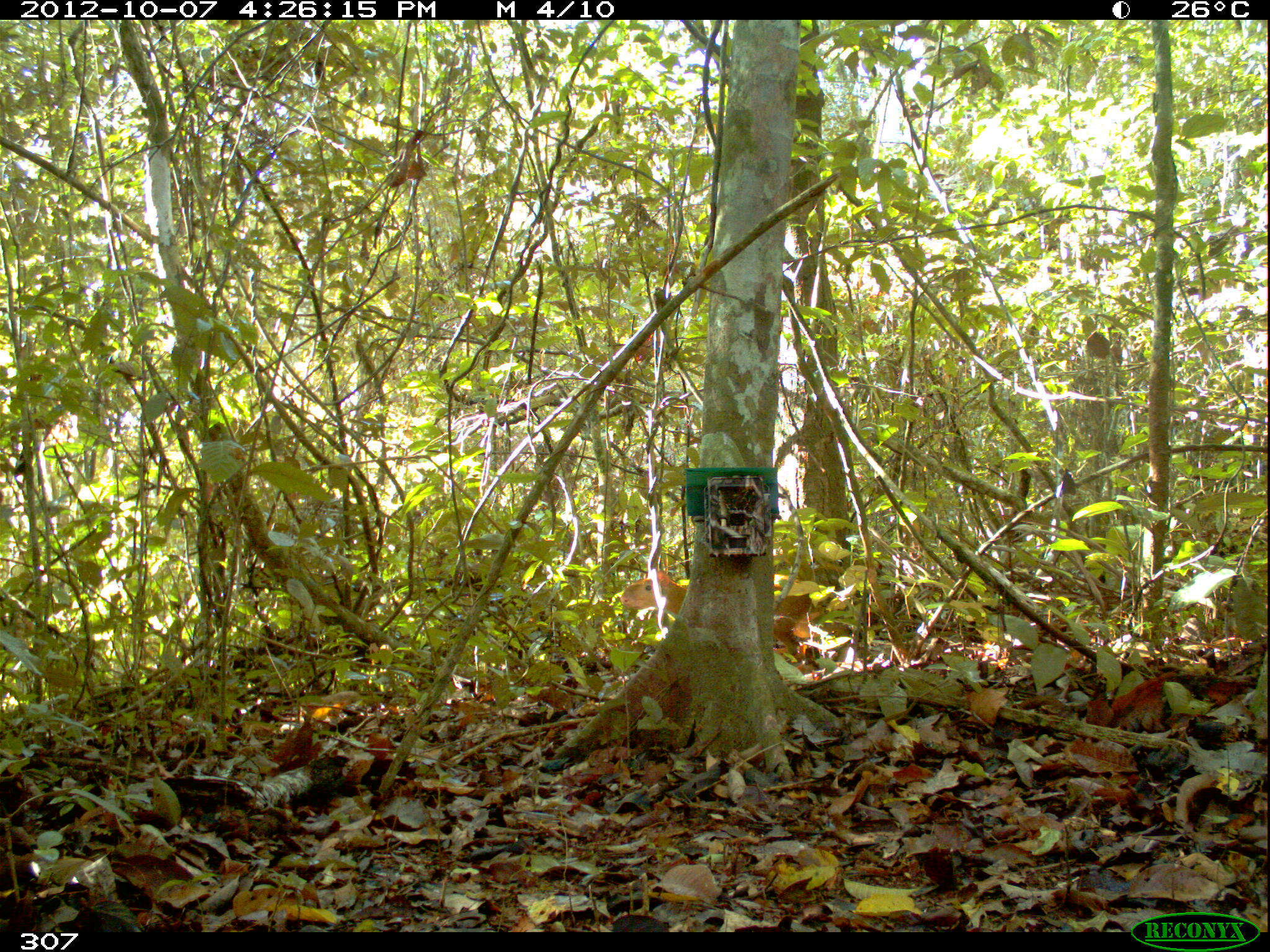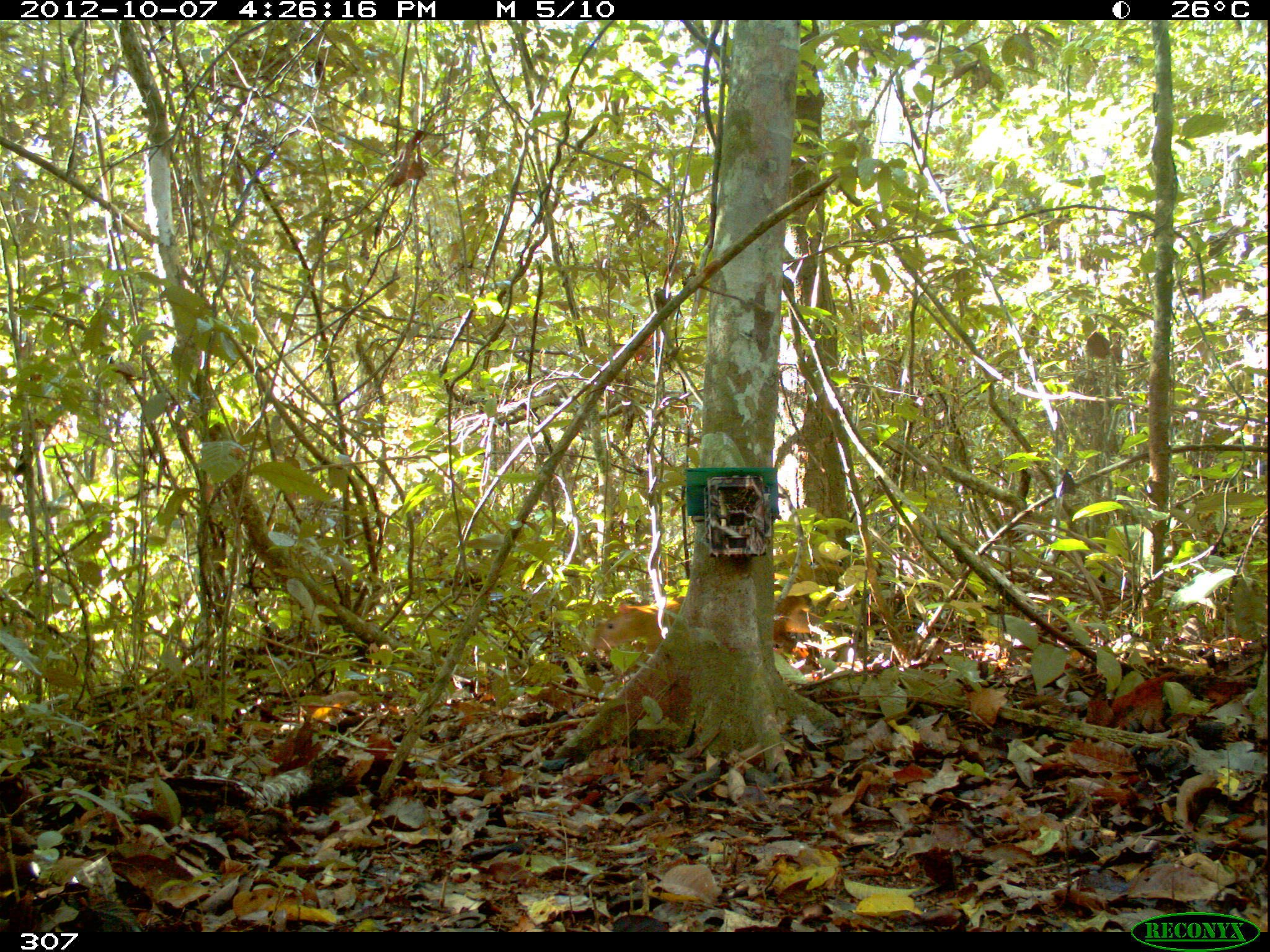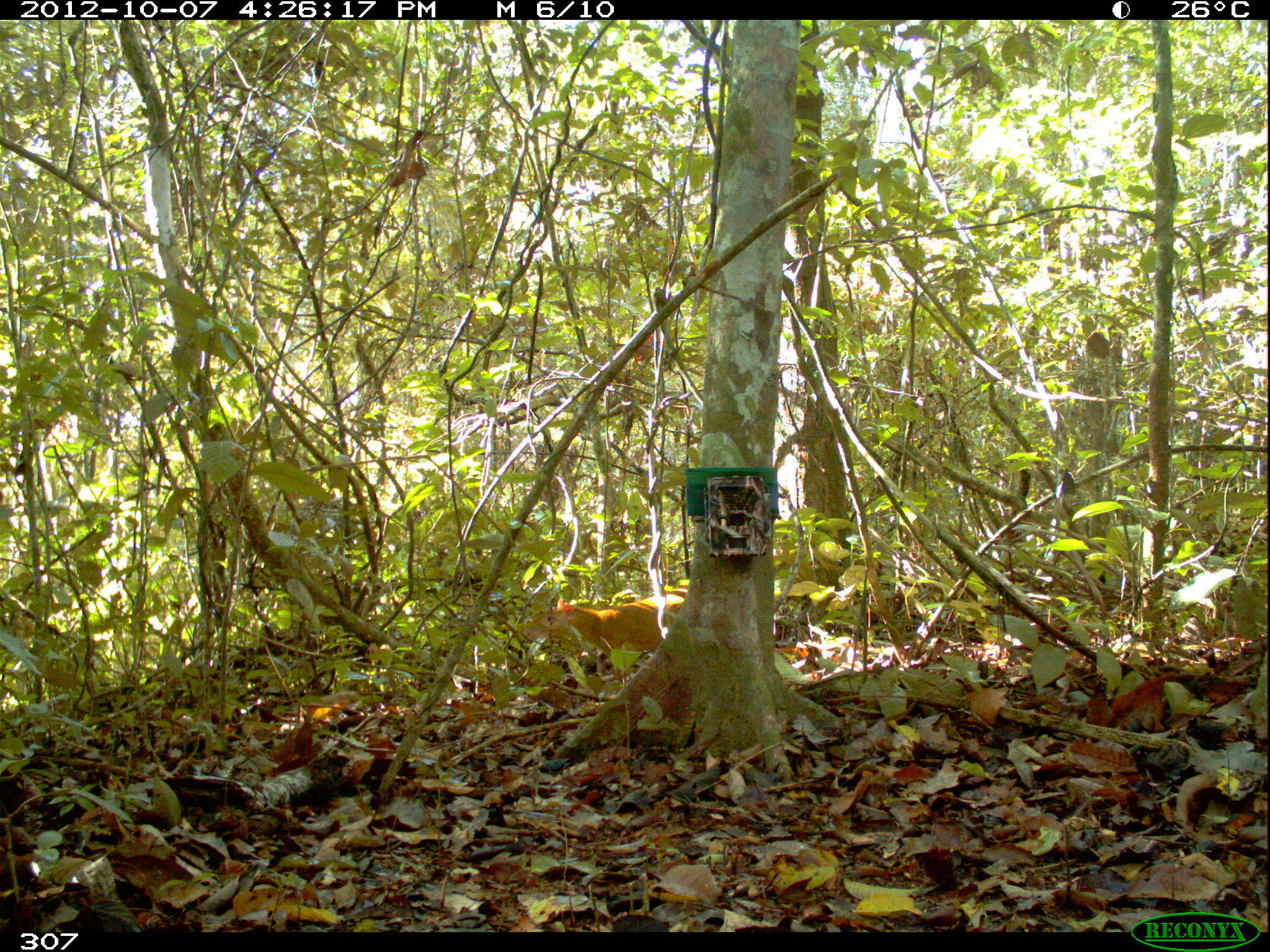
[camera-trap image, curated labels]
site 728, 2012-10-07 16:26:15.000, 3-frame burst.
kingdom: Animalia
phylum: Chordata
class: Mammalia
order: Rodentia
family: Dasyproctidae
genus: Dasyprocta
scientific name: Dasyprocta punctata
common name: central american agouti